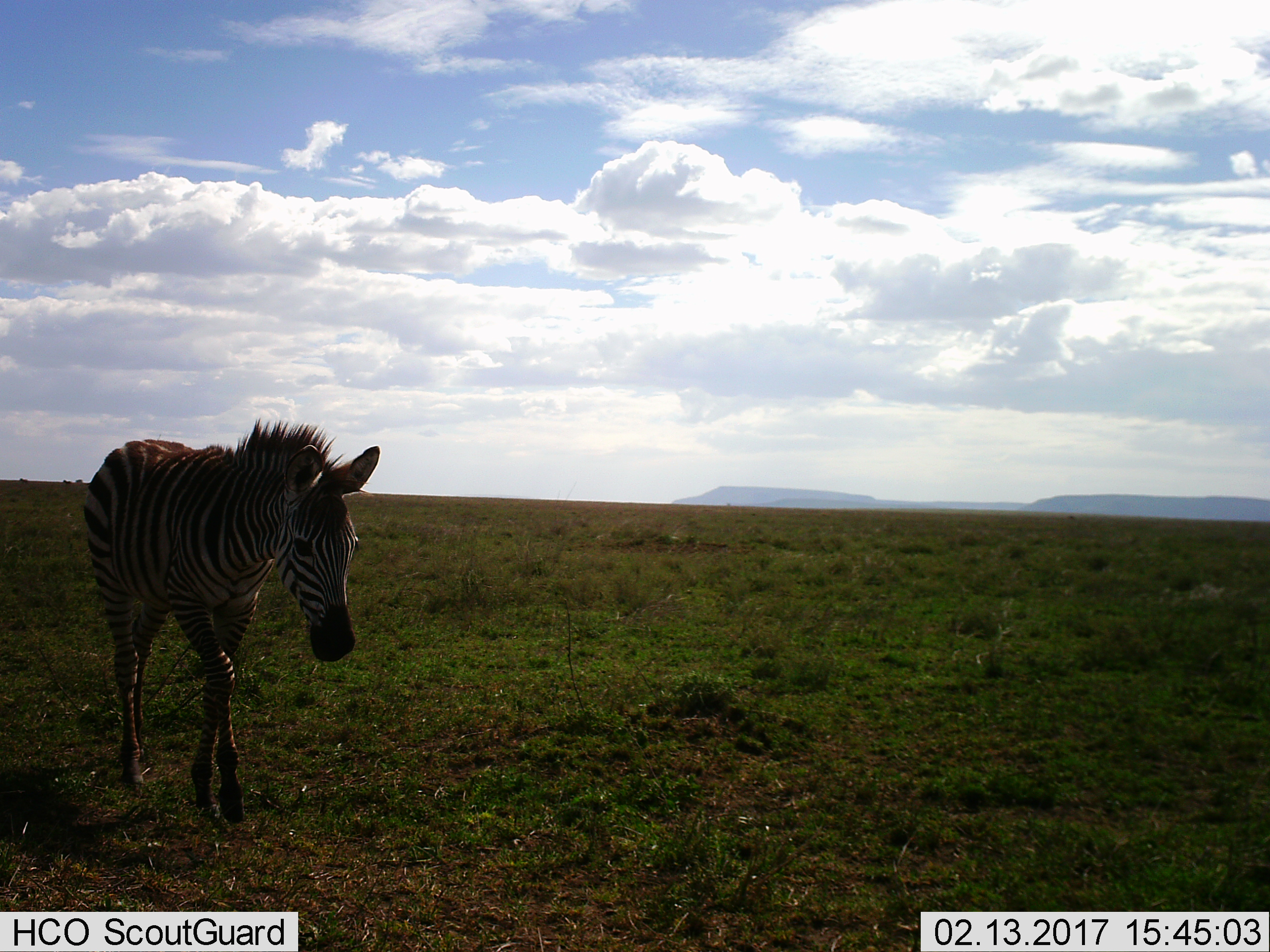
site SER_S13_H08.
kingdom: Animalia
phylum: Chordata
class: Mammalia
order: Perissodactyla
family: Equidae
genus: Equus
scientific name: Equus quagga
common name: plains zebra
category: zebraplains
Zebraplains (plains zebra) (Equus quagga), count 1. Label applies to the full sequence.